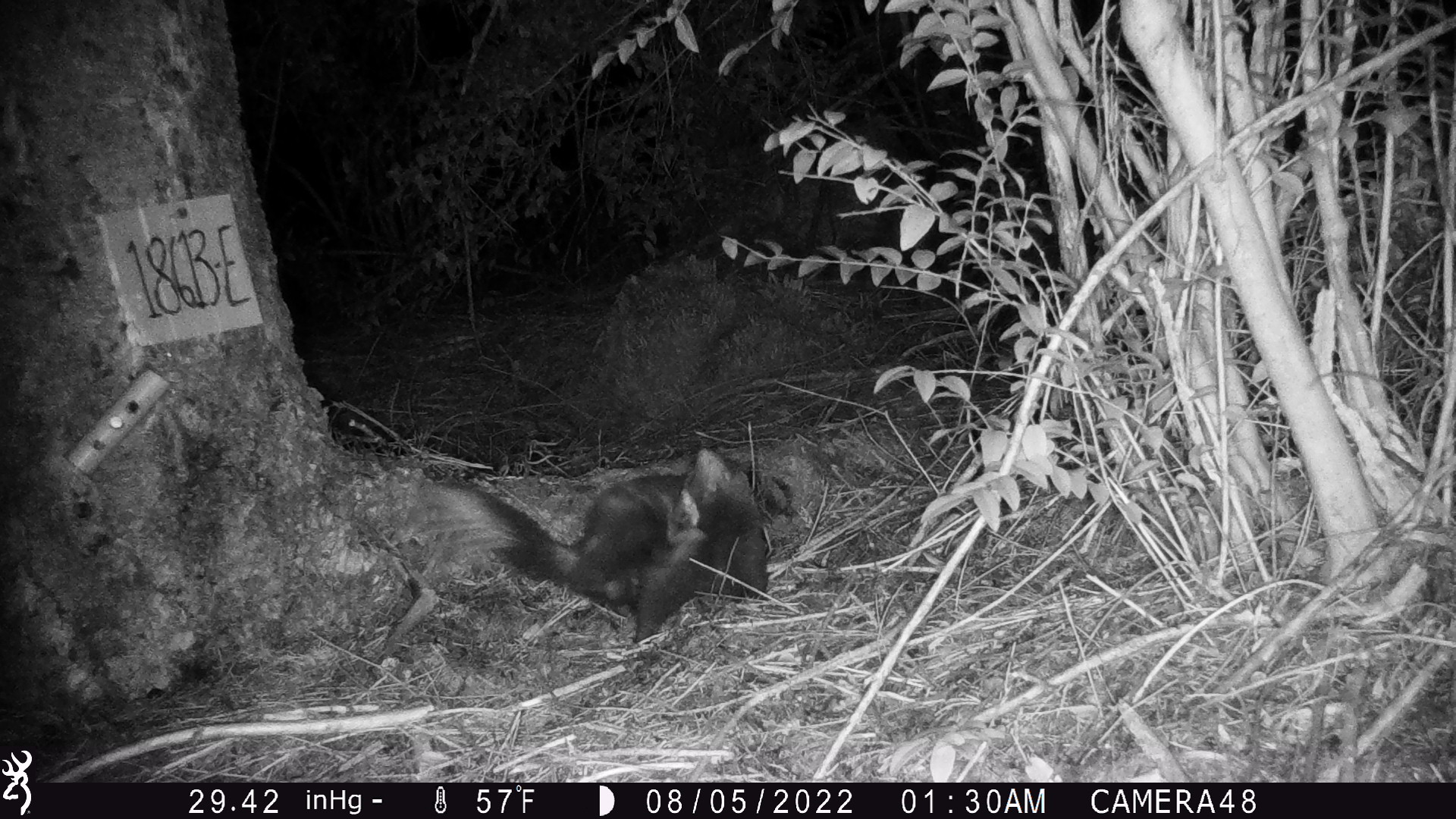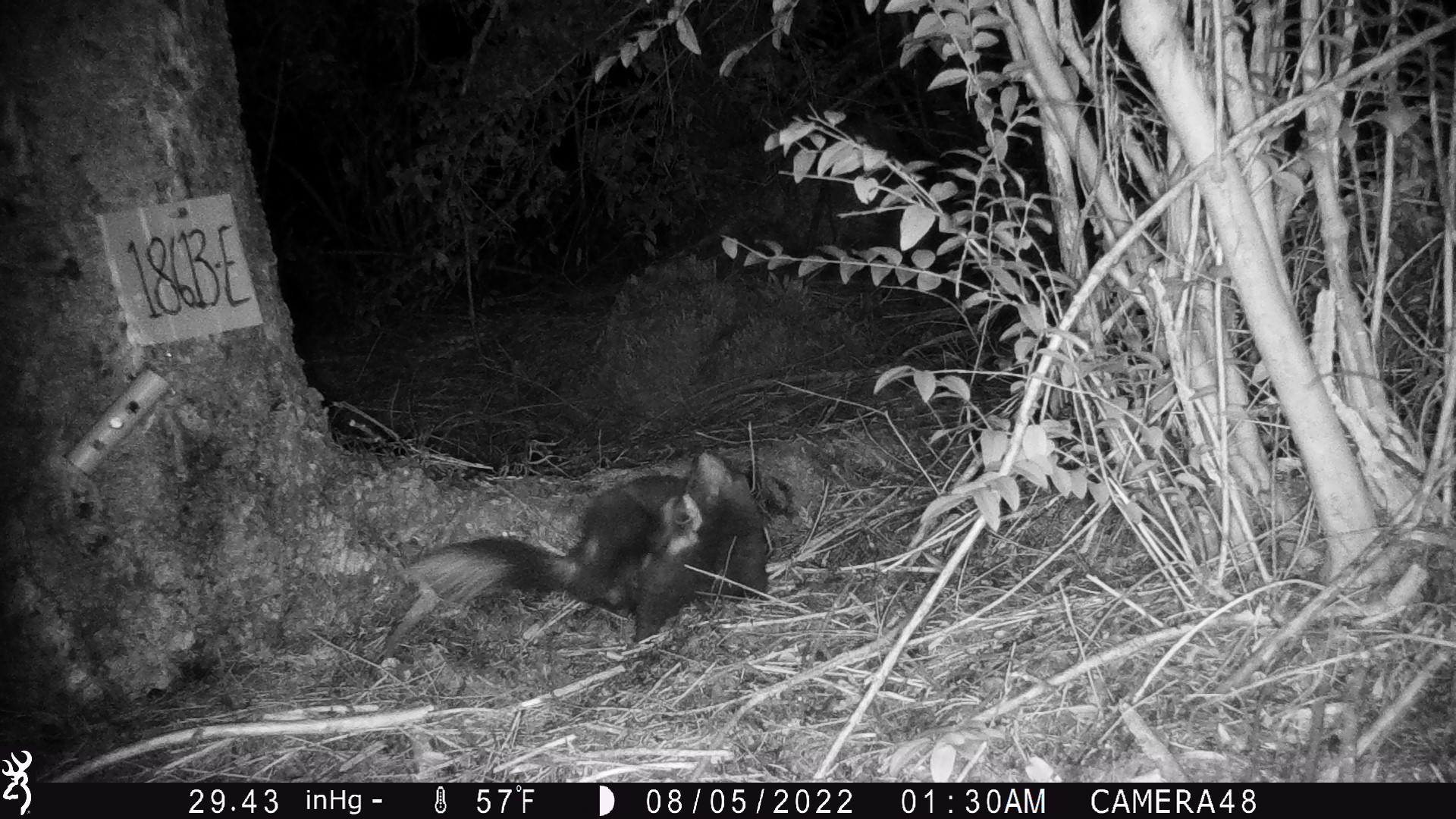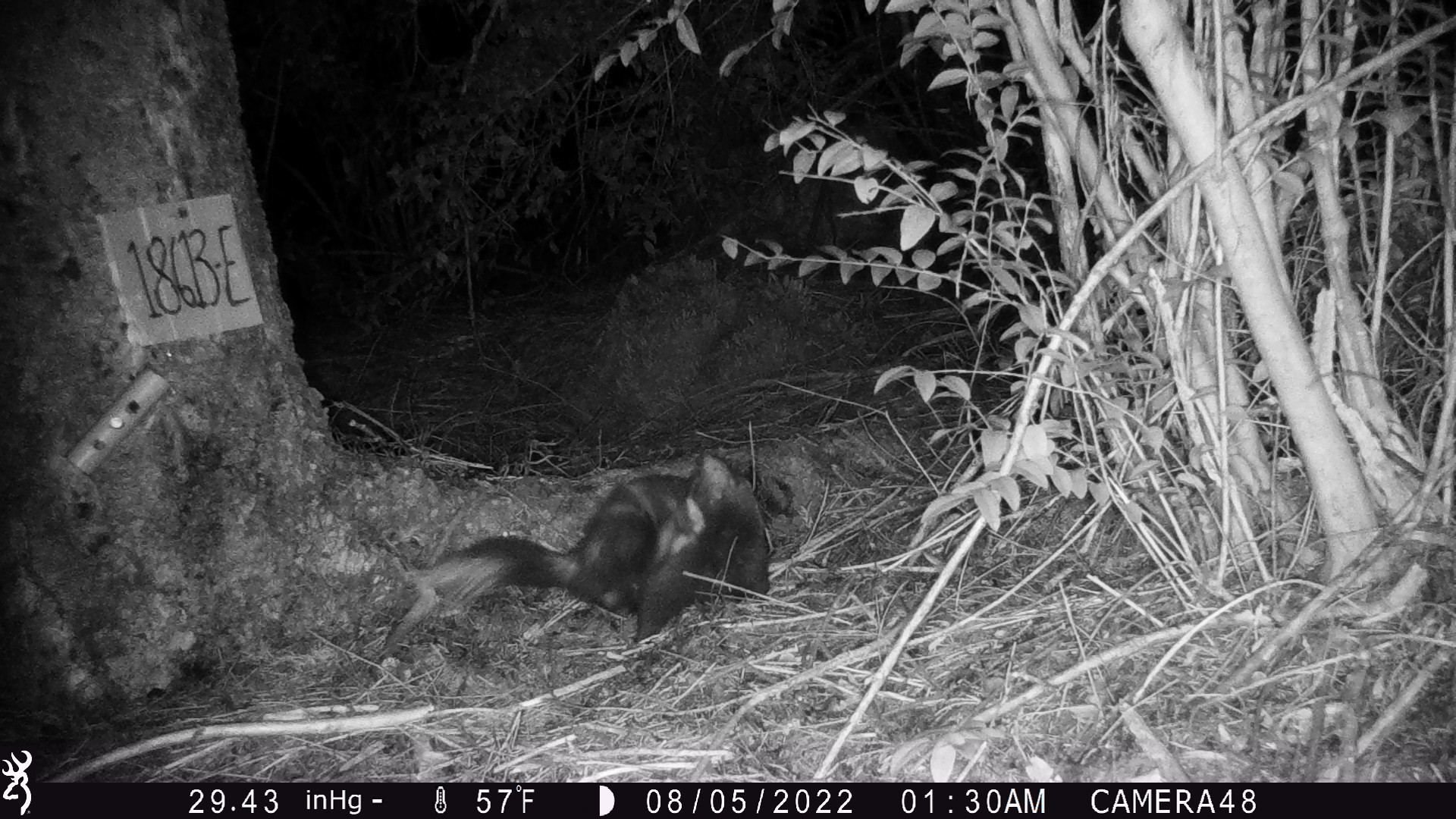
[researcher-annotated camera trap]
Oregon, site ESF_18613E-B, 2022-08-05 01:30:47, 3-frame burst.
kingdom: Animalia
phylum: Chordata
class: Mammalia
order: Carnivora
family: Mephitidae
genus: Spilogale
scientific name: Spilogale gracilis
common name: western spotted skunk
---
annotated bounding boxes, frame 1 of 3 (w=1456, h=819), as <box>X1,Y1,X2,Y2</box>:
western spotted skunk: <box>432,442,769,649</box>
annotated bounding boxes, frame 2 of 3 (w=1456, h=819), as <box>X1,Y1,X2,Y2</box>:
western spotted skunk: <box>404,453,780,650</box>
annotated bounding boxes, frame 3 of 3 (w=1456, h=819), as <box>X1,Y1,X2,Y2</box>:
western spotted skunk: <box>411,451,778,641</box>